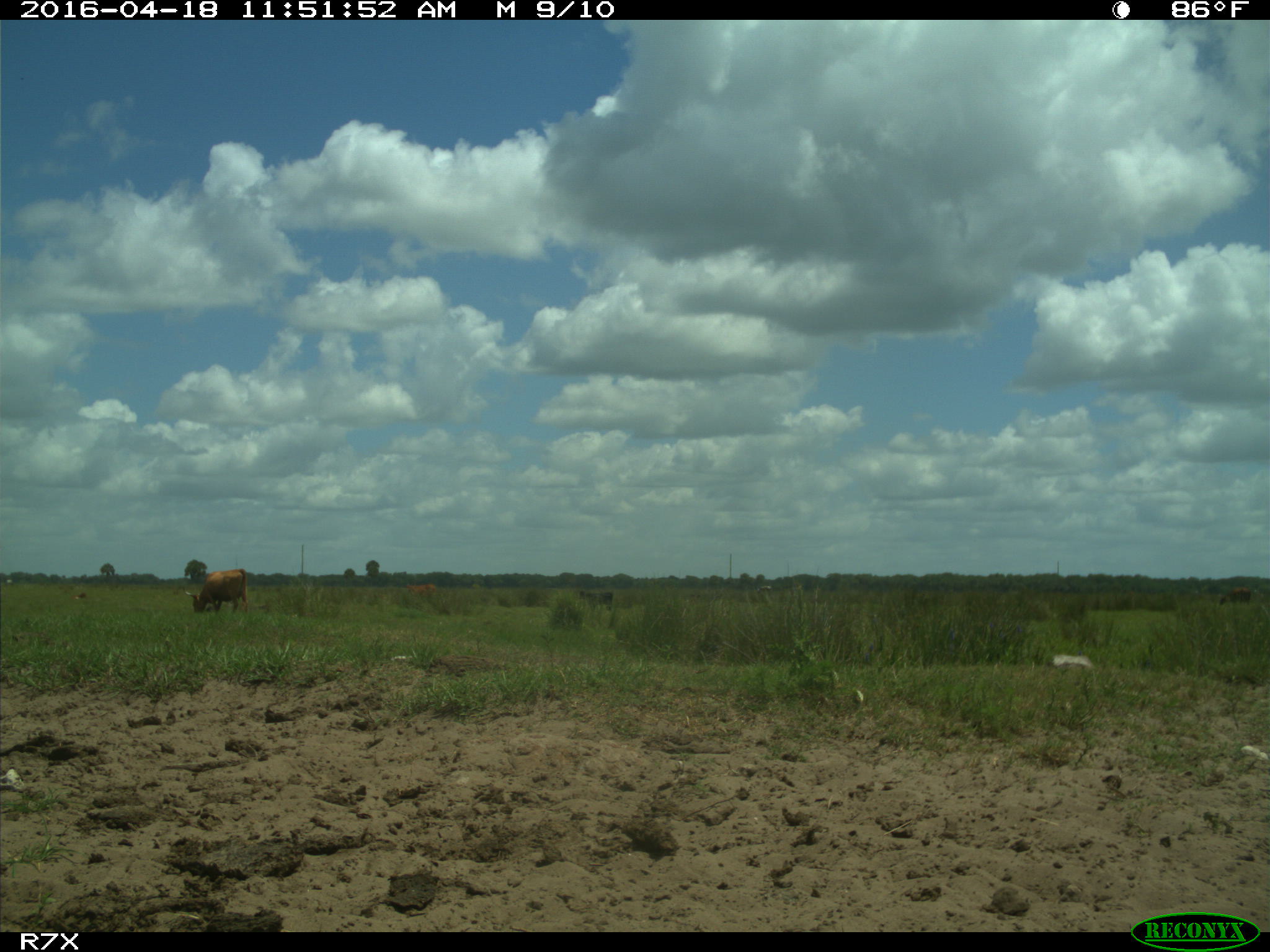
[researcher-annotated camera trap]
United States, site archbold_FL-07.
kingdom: Animalia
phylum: Chordata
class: Mammalia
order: Artiodactyla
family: Bovidae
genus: Bos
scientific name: Bos taurus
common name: domestic cow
Bos taurus (domestic cow).